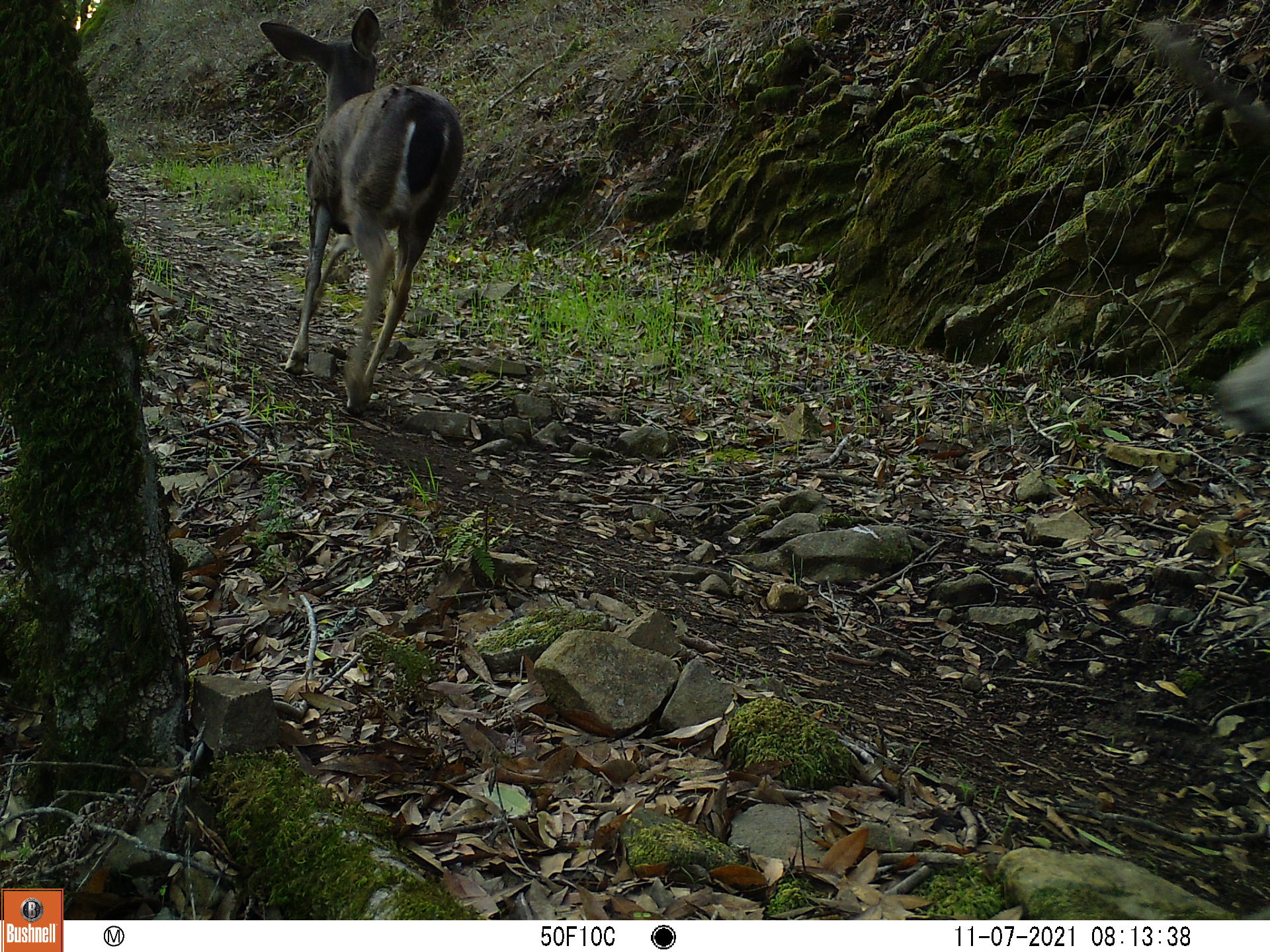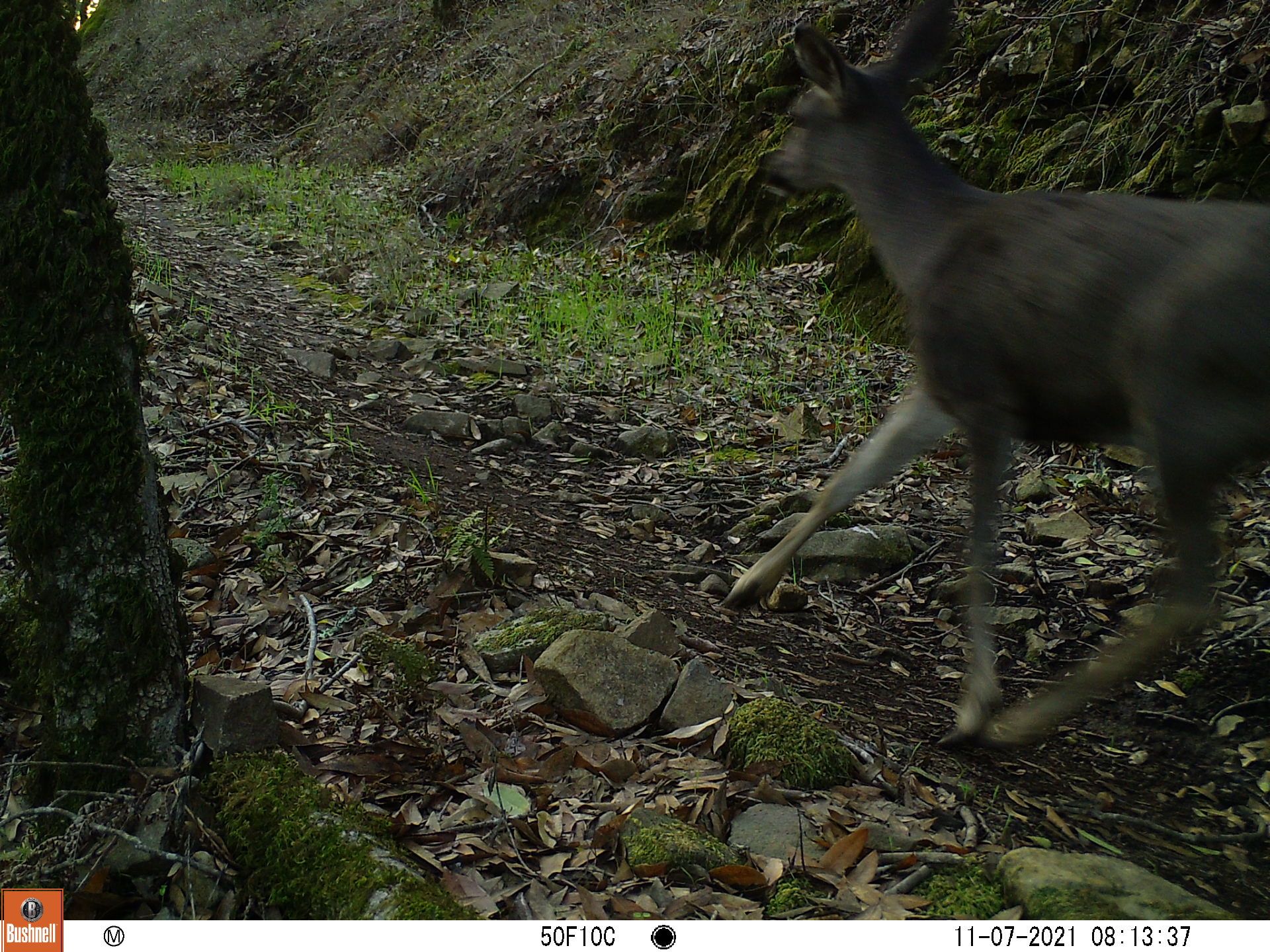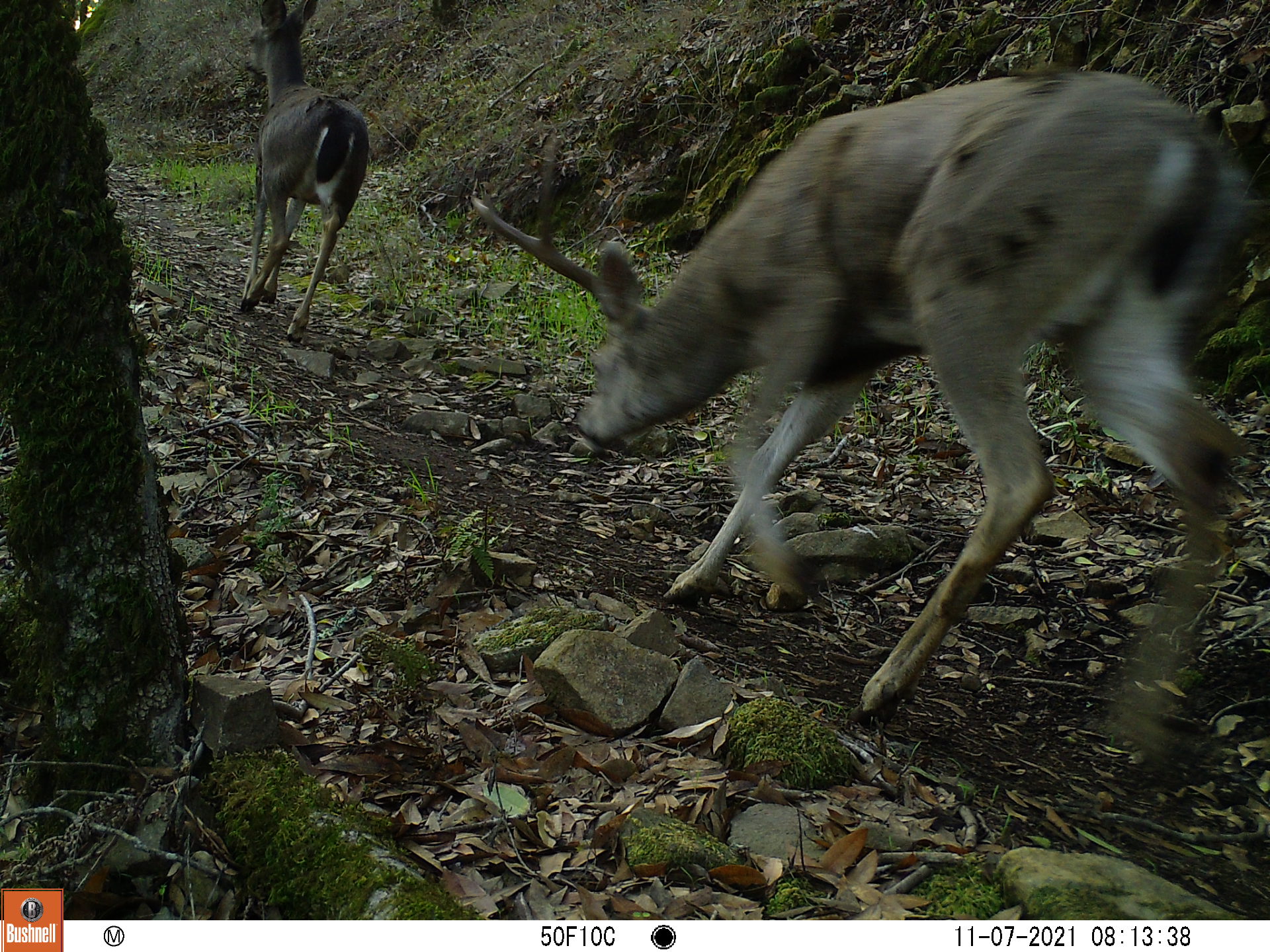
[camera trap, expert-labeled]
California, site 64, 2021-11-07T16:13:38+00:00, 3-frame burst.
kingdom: Animalia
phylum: Chordata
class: Mammalia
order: Artiodactyla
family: Cervidae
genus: Odocoileus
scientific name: Odocoileus hemionus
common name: mule deer